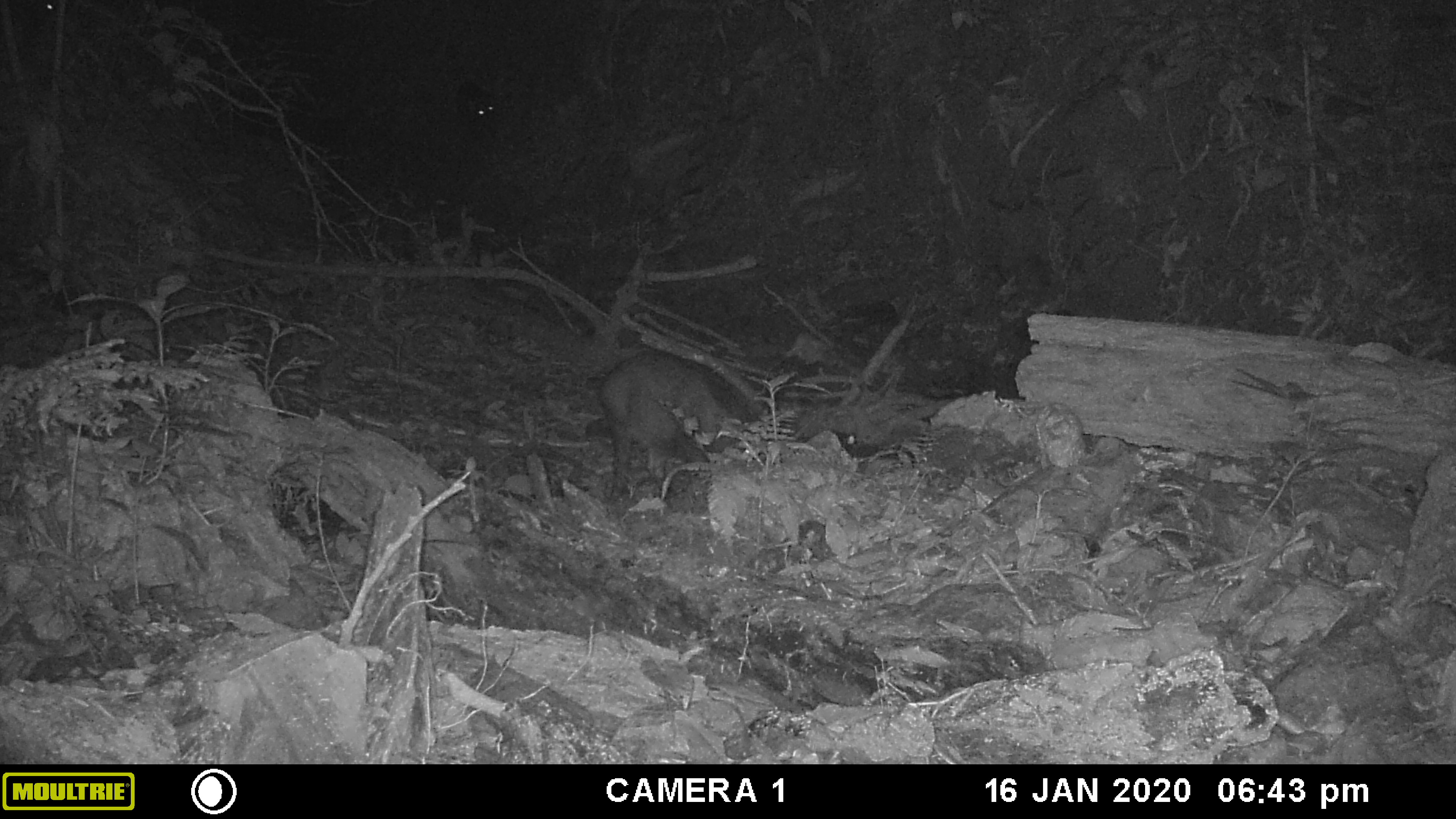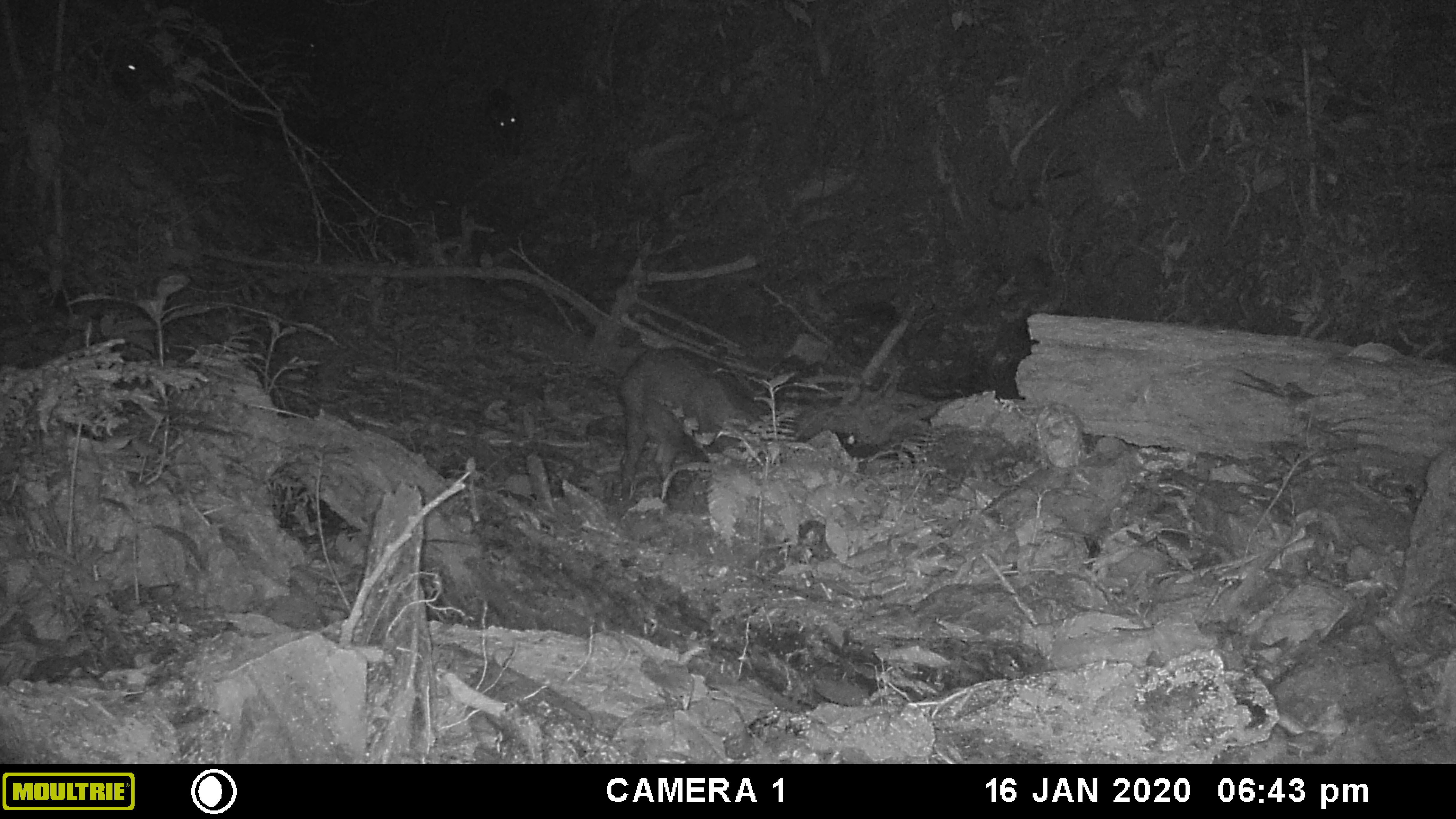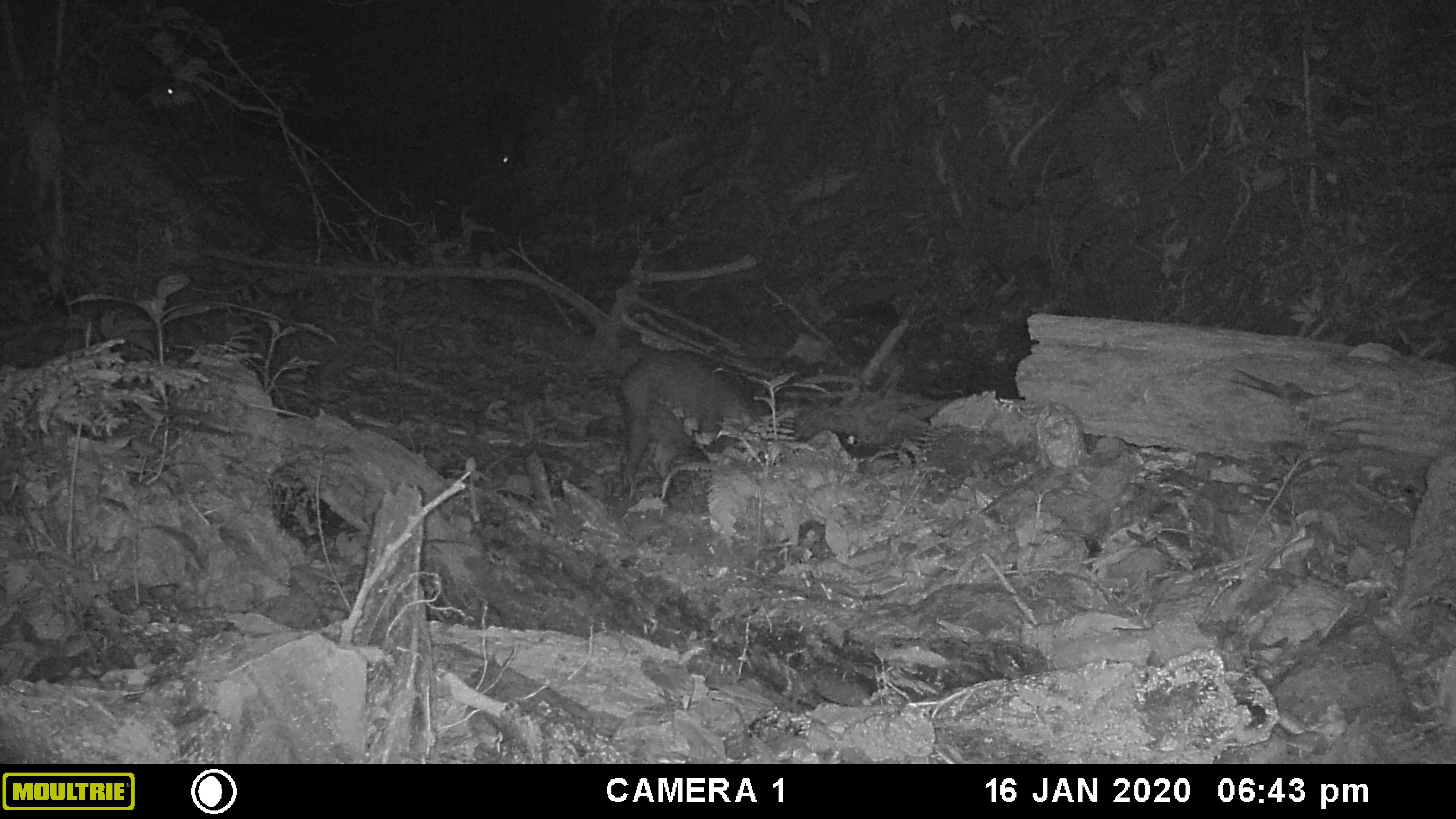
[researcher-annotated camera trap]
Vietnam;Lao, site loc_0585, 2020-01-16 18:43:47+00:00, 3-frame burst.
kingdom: Animalia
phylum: Chordata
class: Mammalia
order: Artiodactyla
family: Suidae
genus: Sus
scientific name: Sus scrofa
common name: eurasian wild pig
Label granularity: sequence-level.